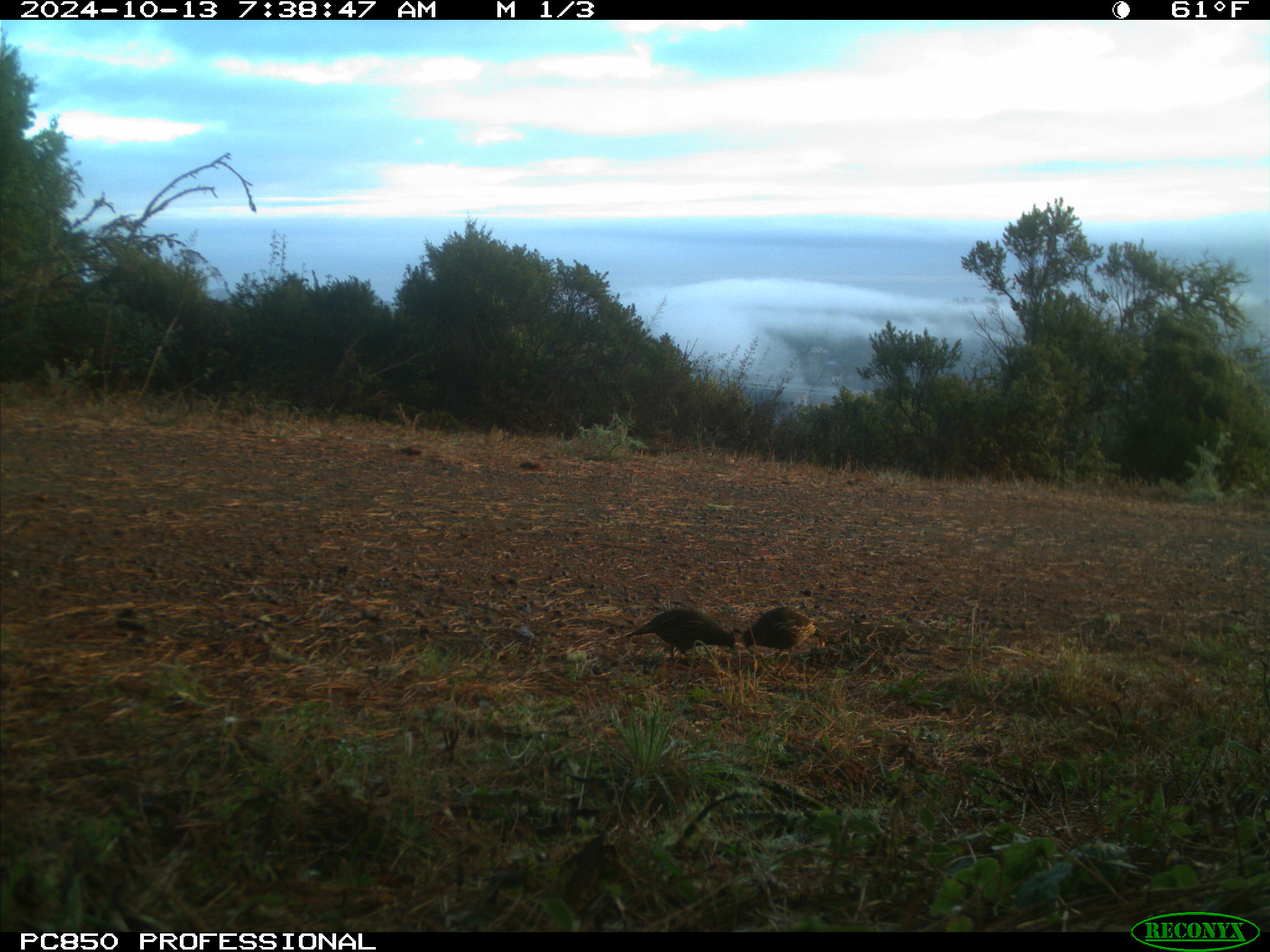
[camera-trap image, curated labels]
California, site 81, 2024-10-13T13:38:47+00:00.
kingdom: Animalia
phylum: Chordata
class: Aves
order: Galliformes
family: Odontophoridae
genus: Callipepla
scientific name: Callipepla californica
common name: california quail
California quail (Callipepla californica).